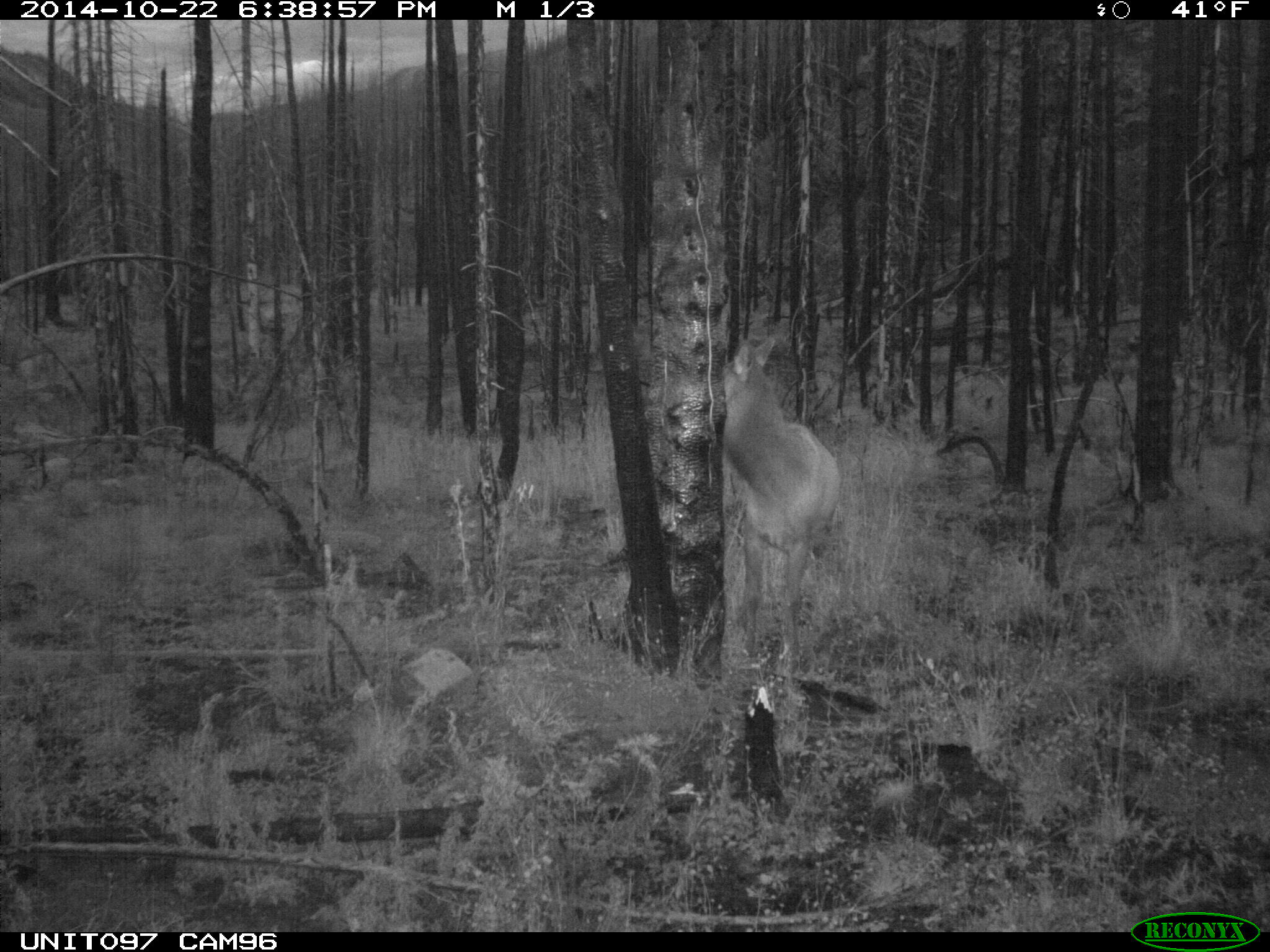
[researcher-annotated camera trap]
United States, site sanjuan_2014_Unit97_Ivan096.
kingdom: Animalia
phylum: Chordata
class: Mammalia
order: Artiodactyla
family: Cervidae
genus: Cervus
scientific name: Cervus elaphus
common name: red deer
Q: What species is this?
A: Cervus elaphus (red deer).